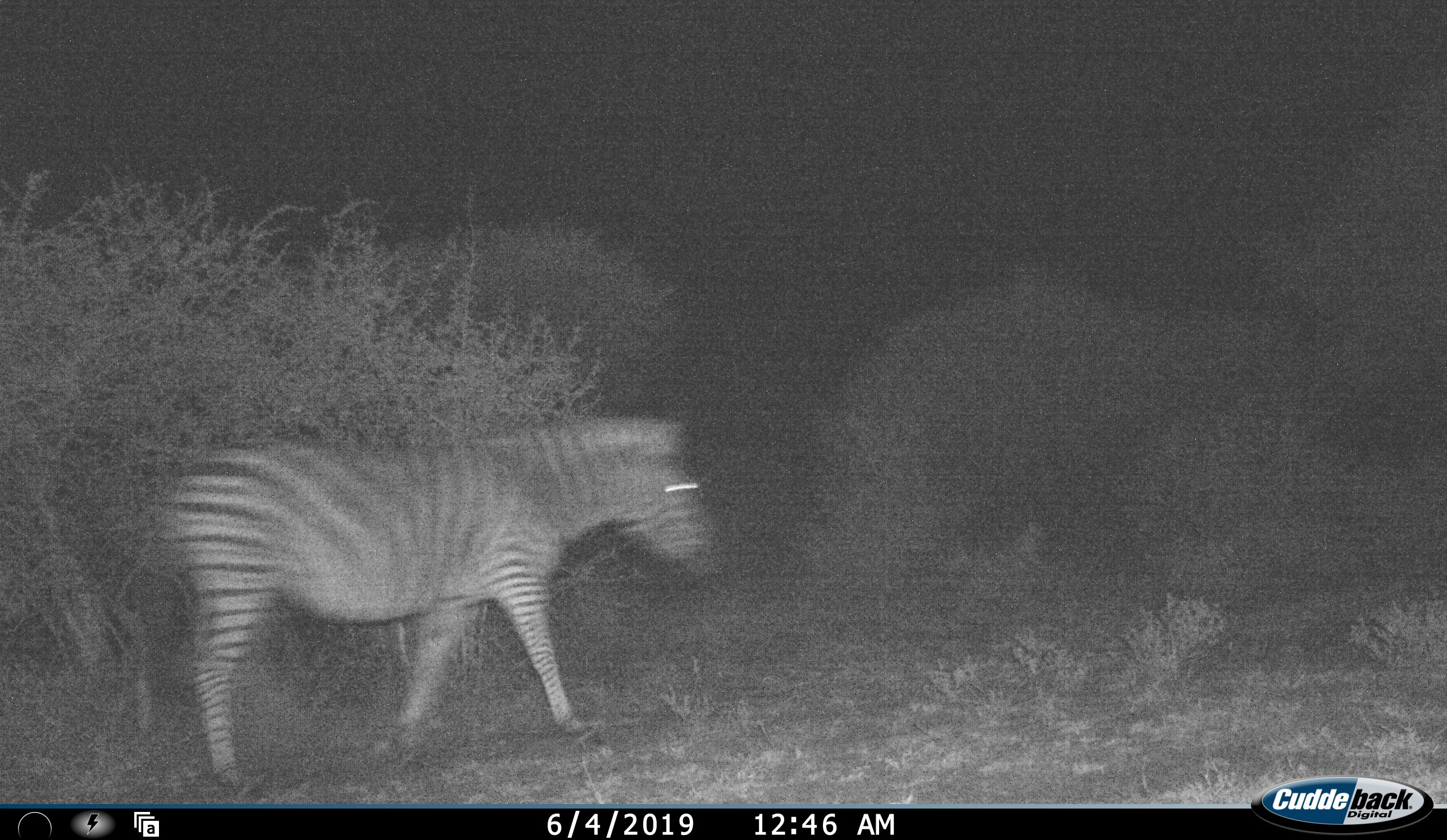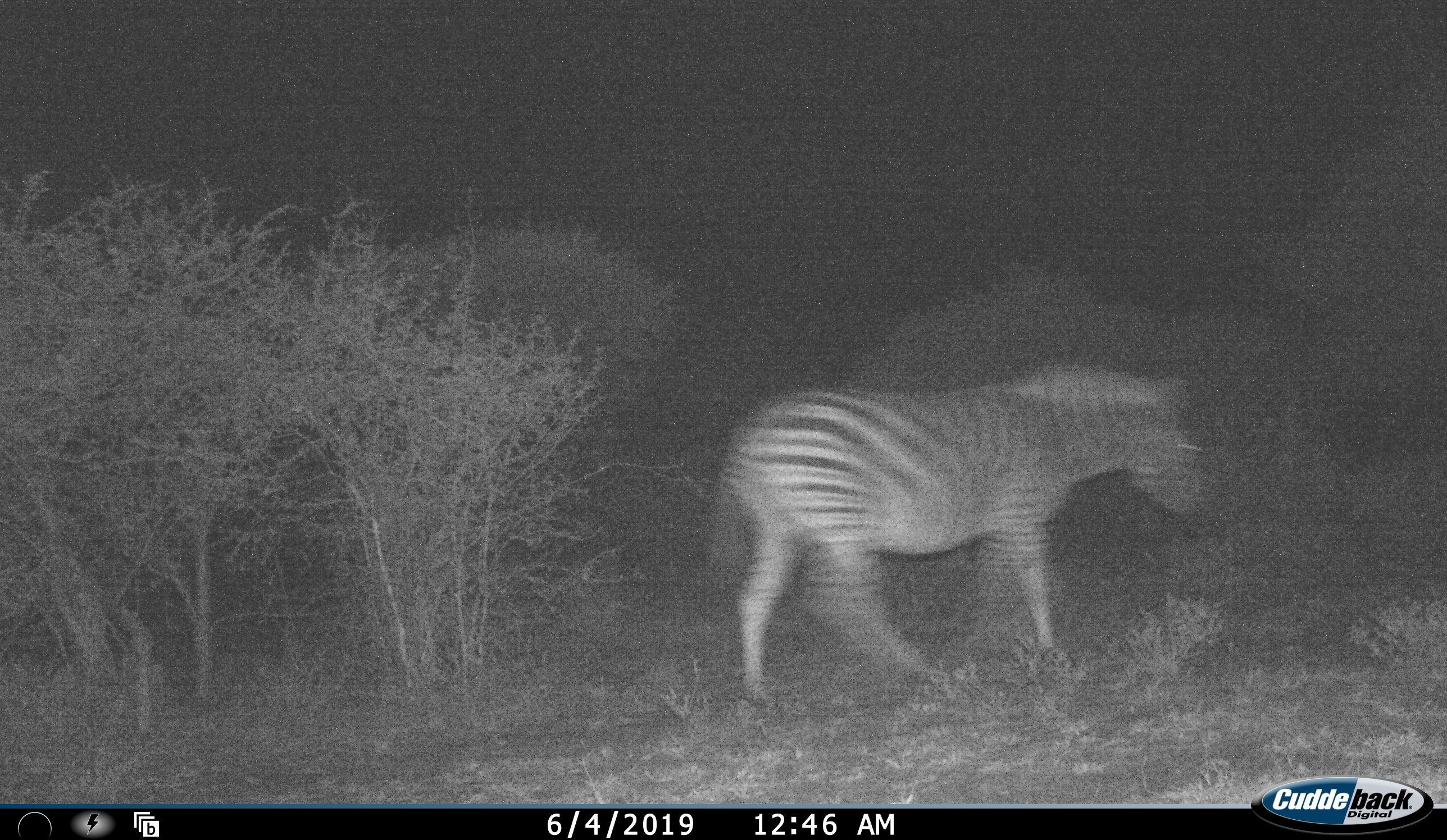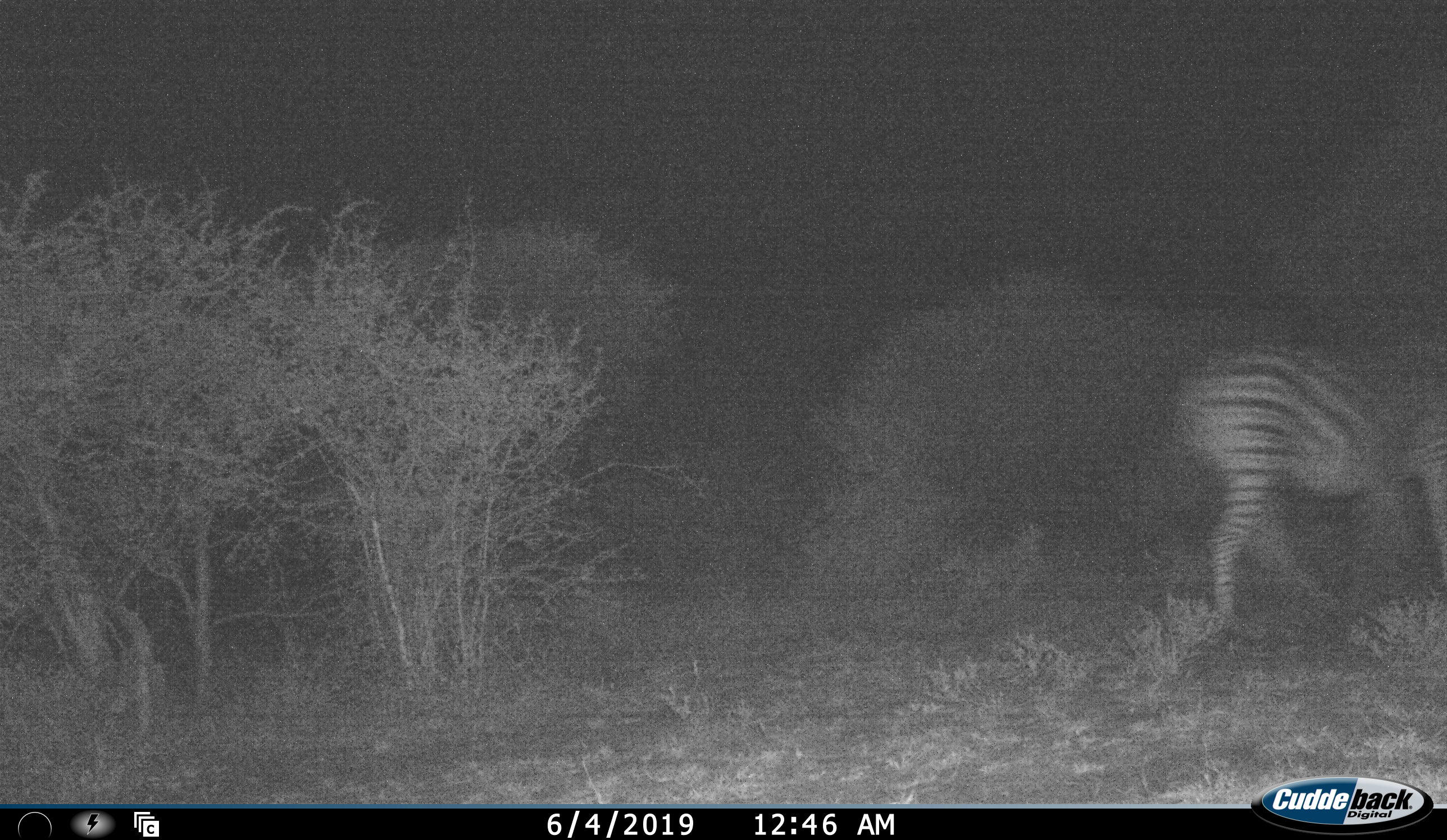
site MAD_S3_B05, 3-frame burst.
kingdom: Animalia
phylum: Chordata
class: Mammalia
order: Perissodactyla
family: Equidae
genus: Equus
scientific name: Equus quagga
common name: plains zebra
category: zebraplains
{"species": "zebraplains (plains zebra) (Equus quagga)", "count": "1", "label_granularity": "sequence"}